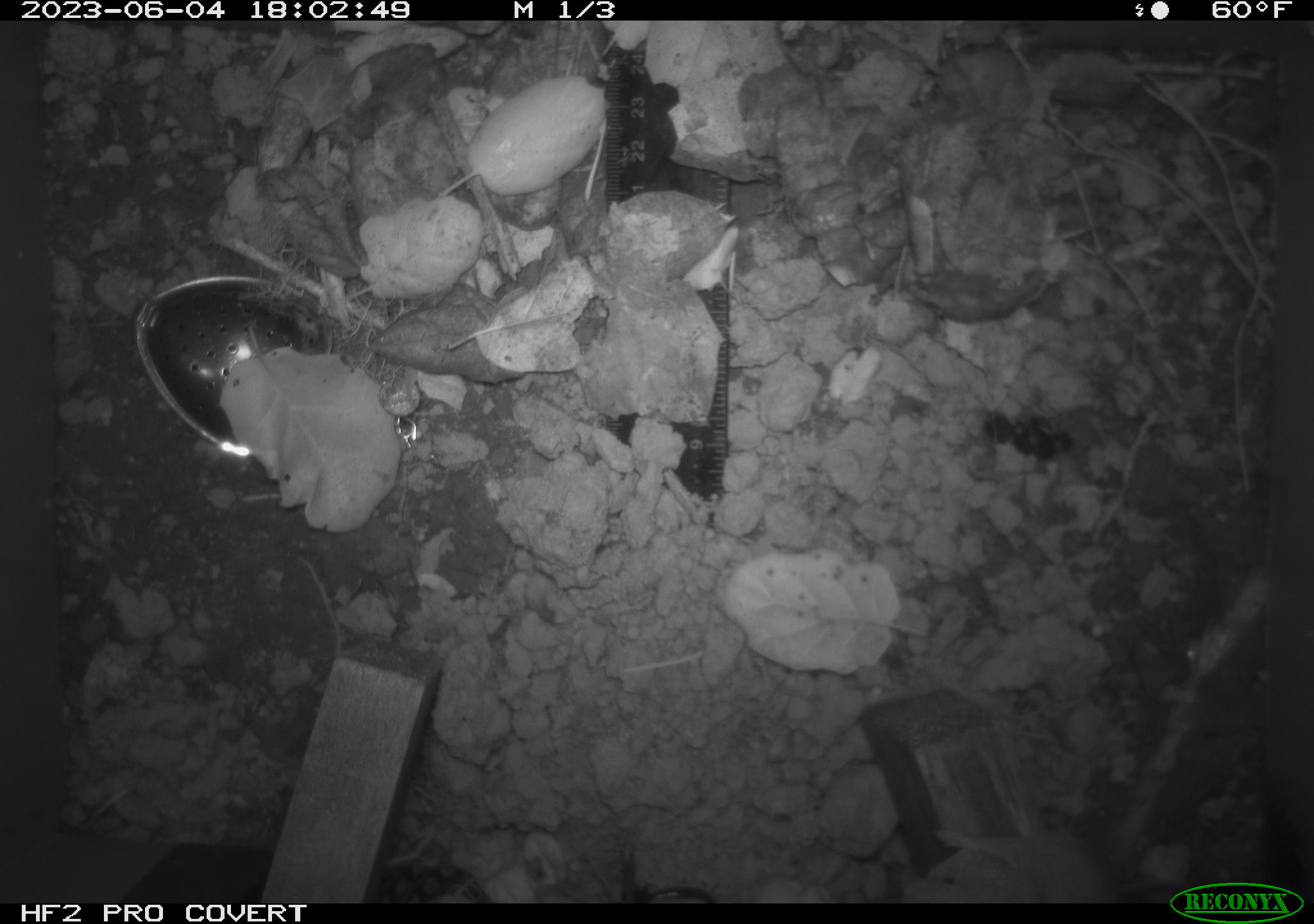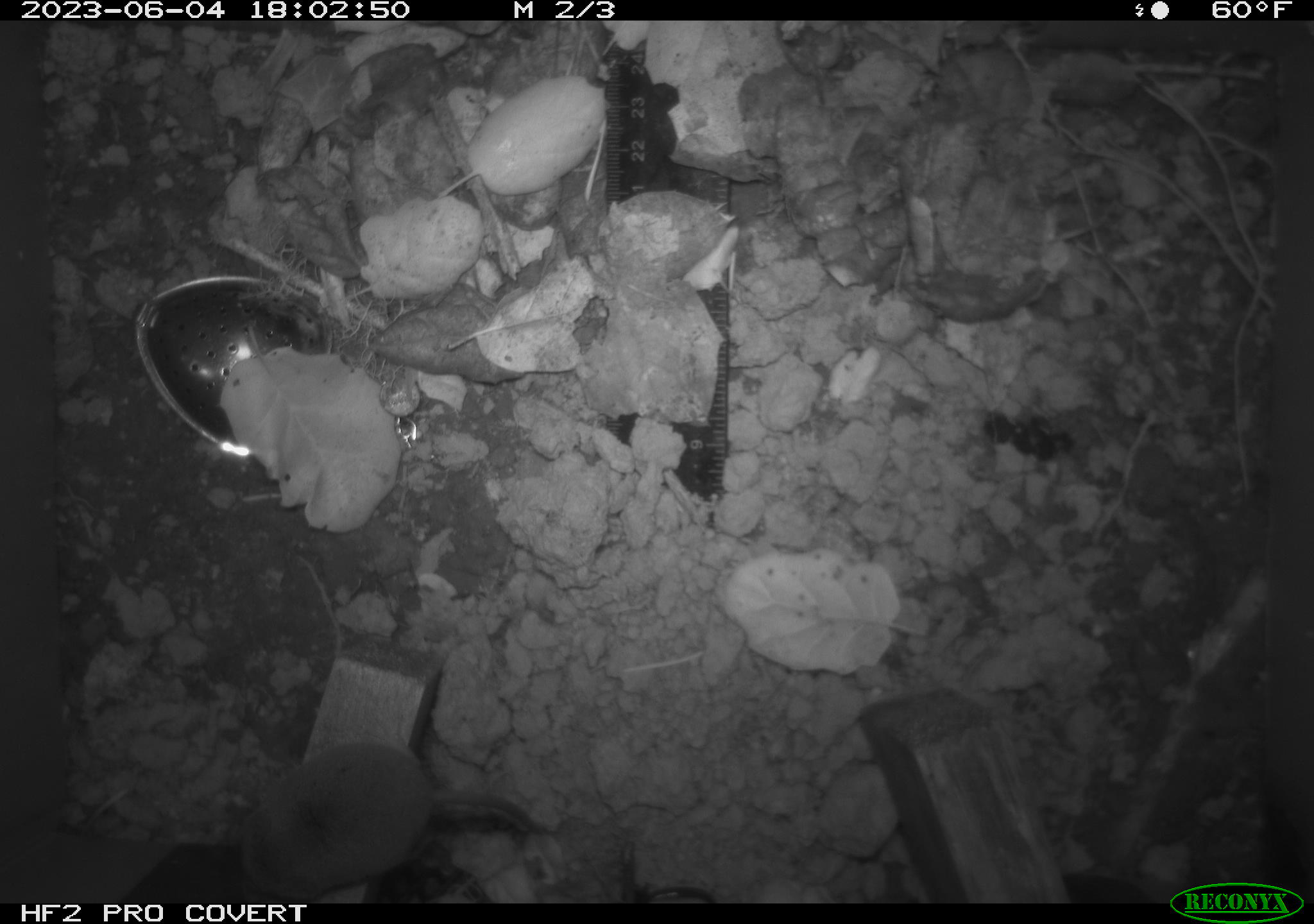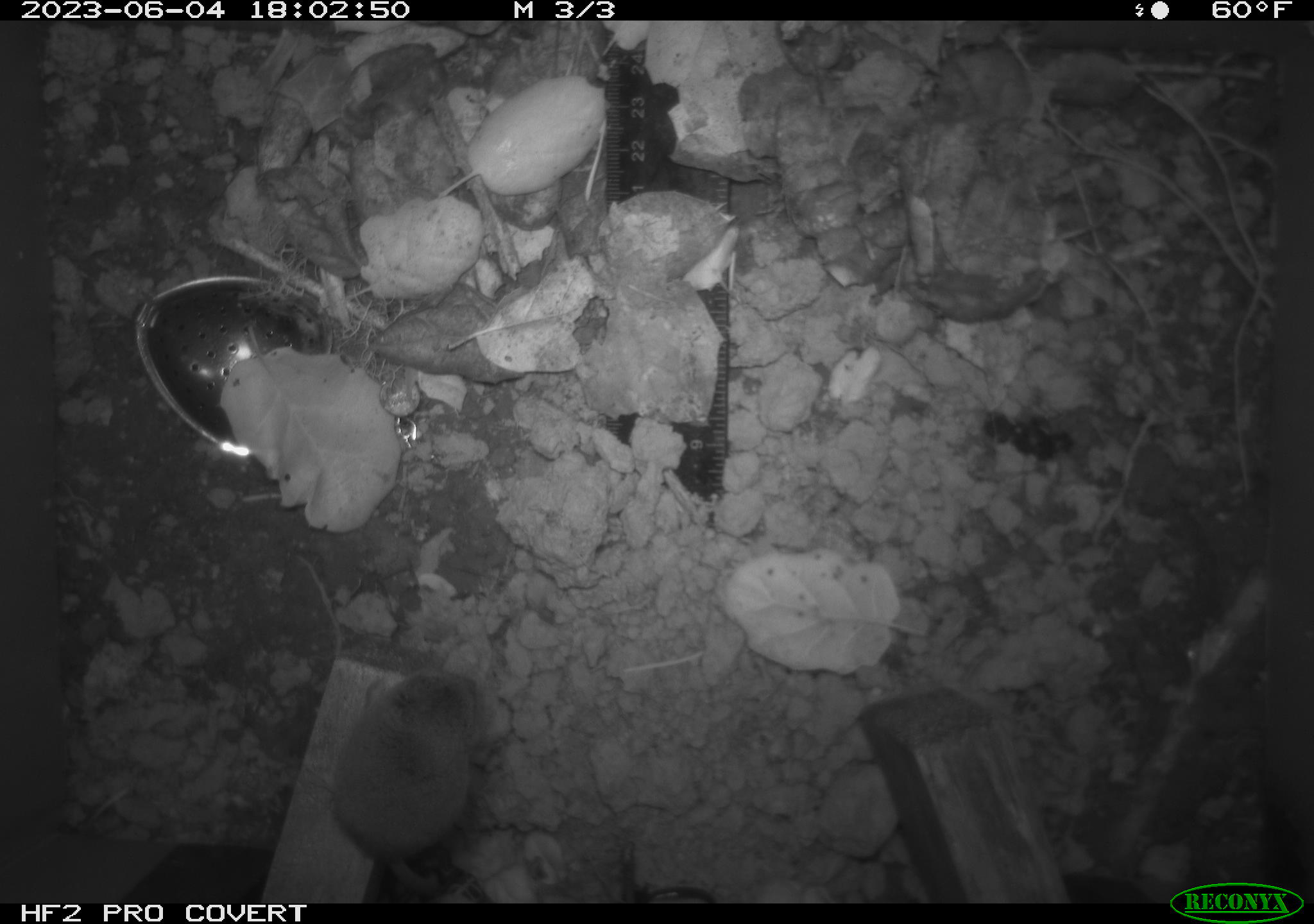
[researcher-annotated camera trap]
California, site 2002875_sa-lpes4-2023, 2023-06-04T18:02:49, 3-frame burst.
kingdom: Animalia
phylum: Chordata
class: Mammalia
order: Eulipotyphla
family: Soricidae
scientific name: Soricidae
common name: shrews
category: soricidae family